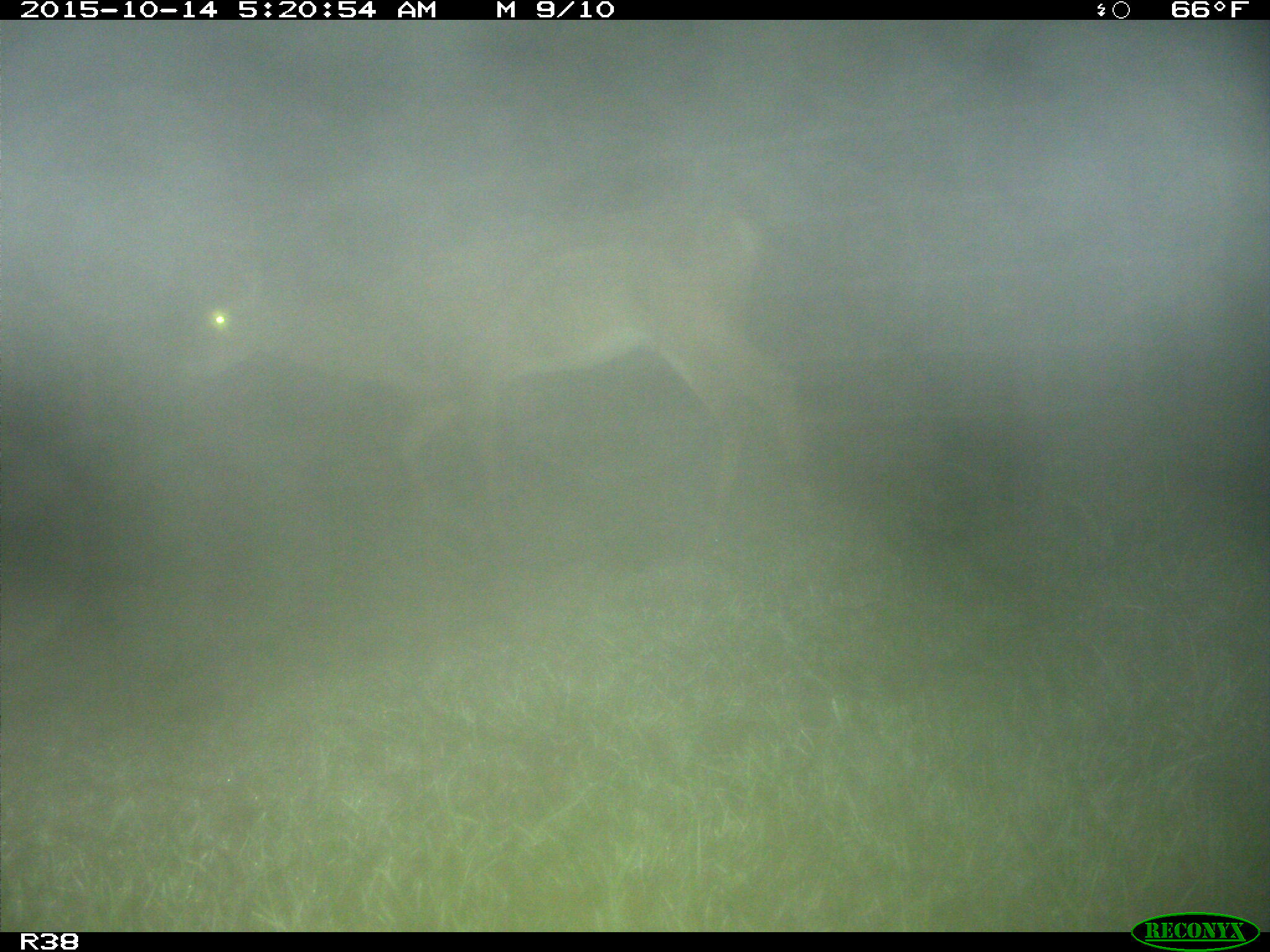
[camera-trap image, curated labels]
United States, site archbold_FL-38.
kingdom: Animalia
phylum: Chordata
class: Mammalia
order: Artiodactyla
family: Cervidae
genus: Odocoileus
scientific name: Odocoileus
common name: deer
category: unidentified deer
Unidentified deer (deer) (Odocoileus).